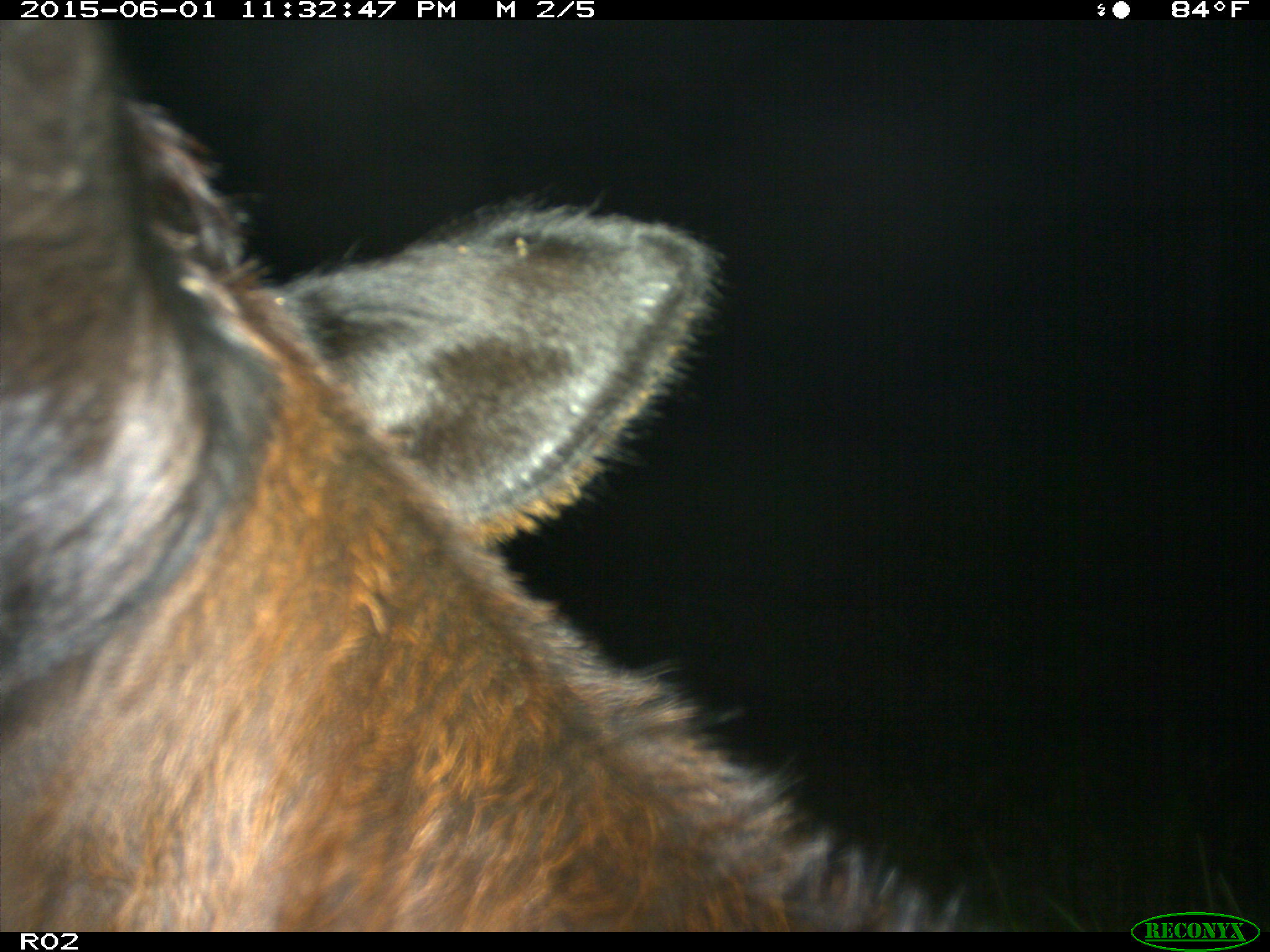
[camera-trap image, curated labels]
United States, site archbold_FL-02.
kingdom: Animalia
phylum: Chordata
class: Mammalia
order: Artiodactyla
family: Bovidae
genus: Bos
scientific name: Bos taurus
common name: domestic cow